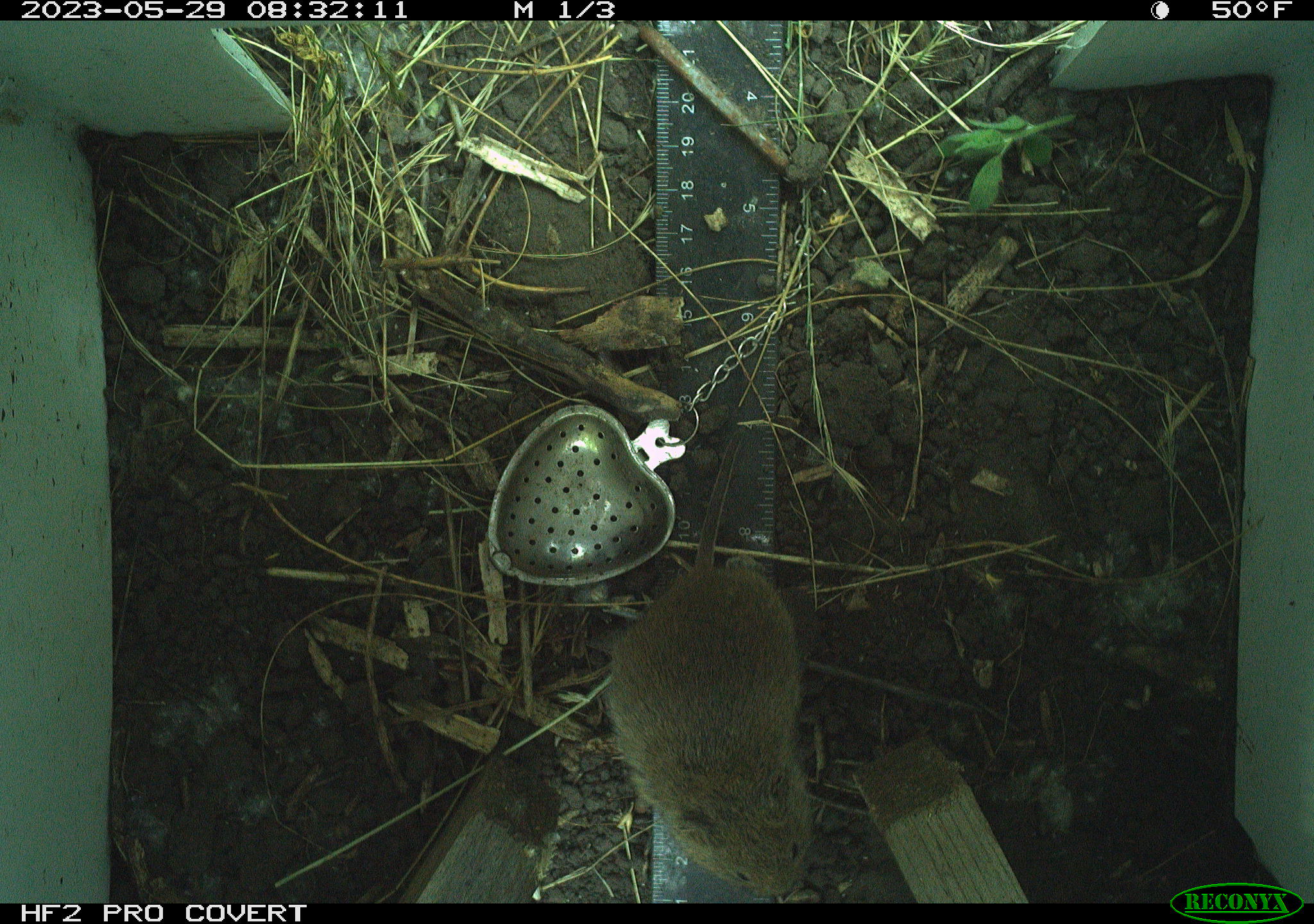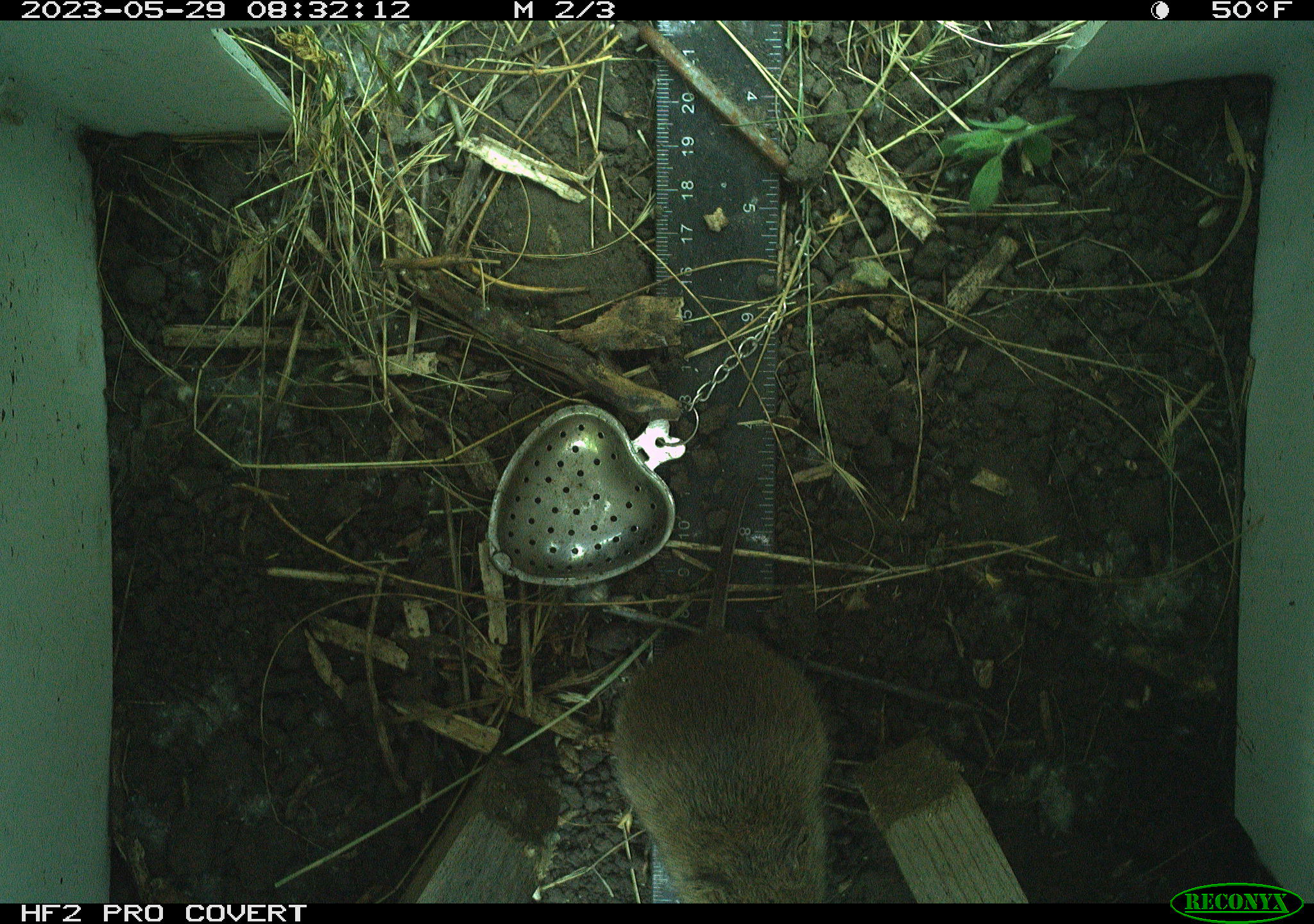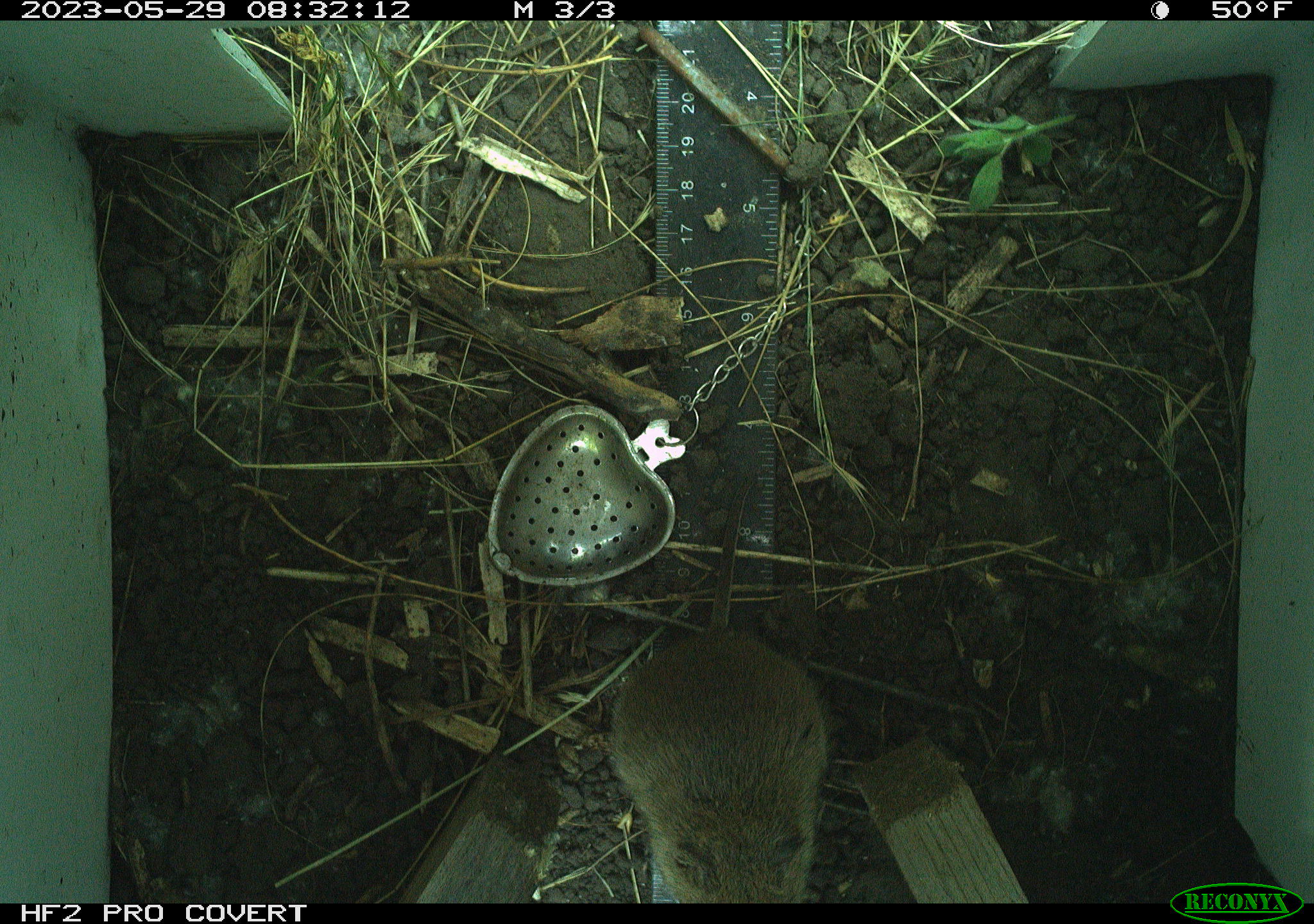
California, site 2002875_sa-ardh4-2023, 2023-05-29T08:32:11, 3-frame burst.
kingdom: Animalia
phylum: Chordata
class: Mammalia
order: Rodentia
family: Cricetidae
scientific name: Arvicolinae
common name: voles, lemmings, and muskrats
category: arvicolinae subfamily